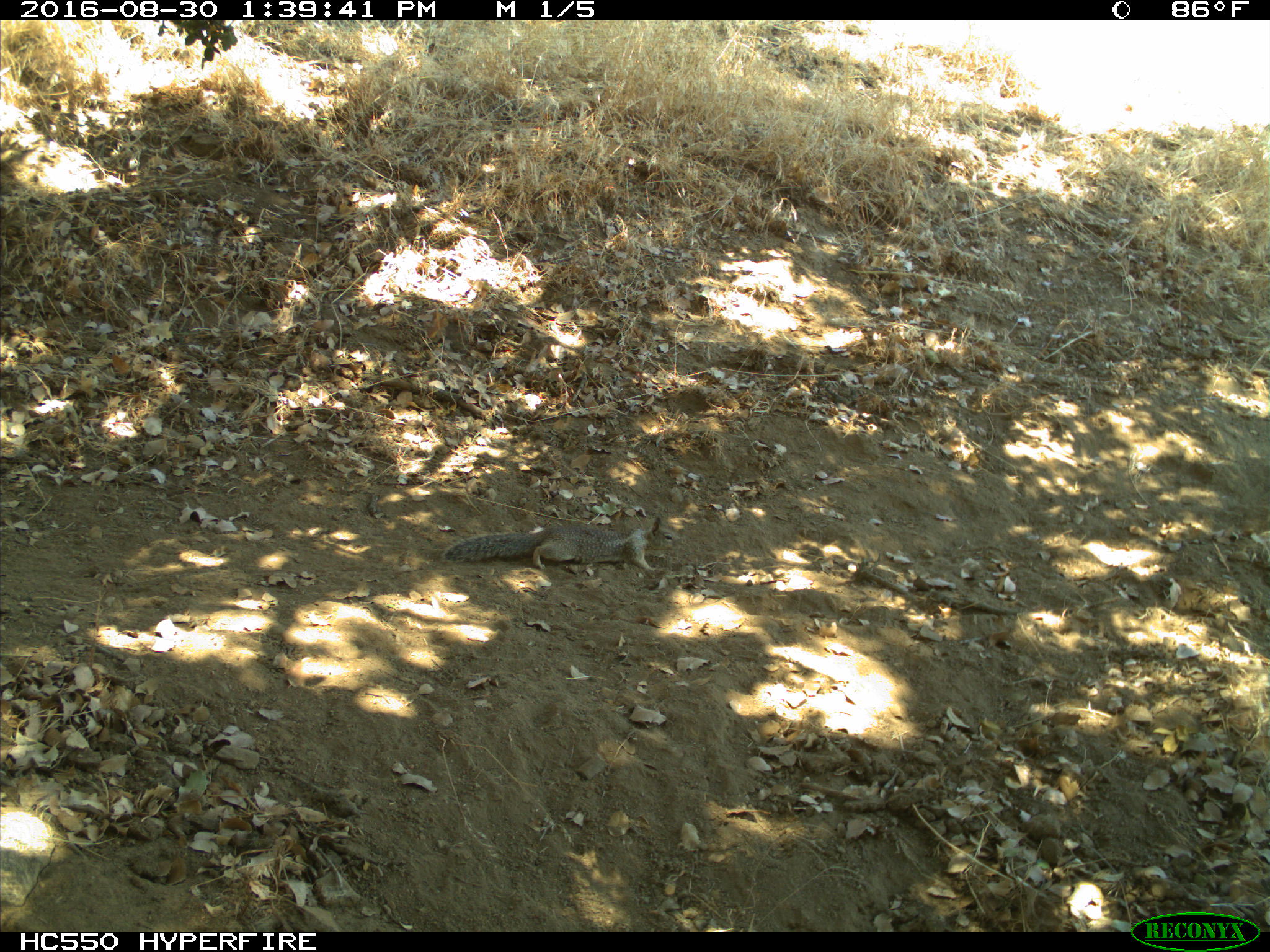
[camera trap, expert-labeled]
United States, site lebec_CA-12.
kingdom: Animalia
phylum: Chordata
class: Mammalia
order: Rodentia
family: Sciuridae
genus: Otospermophilus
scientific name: Otospermophilus beecheyi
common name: california ground squirrel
Otospermophilus beecheyi (california ground squirrel).